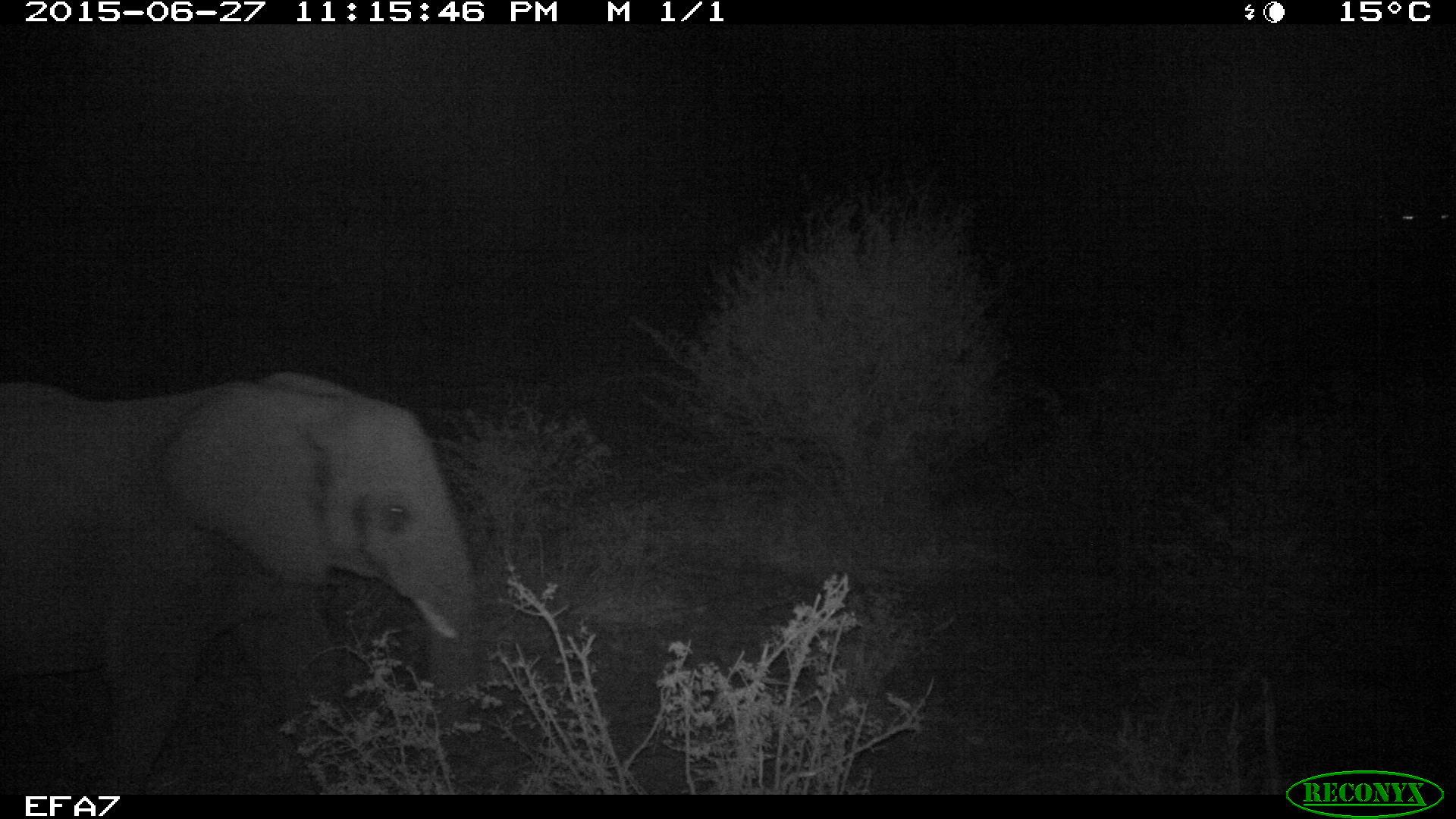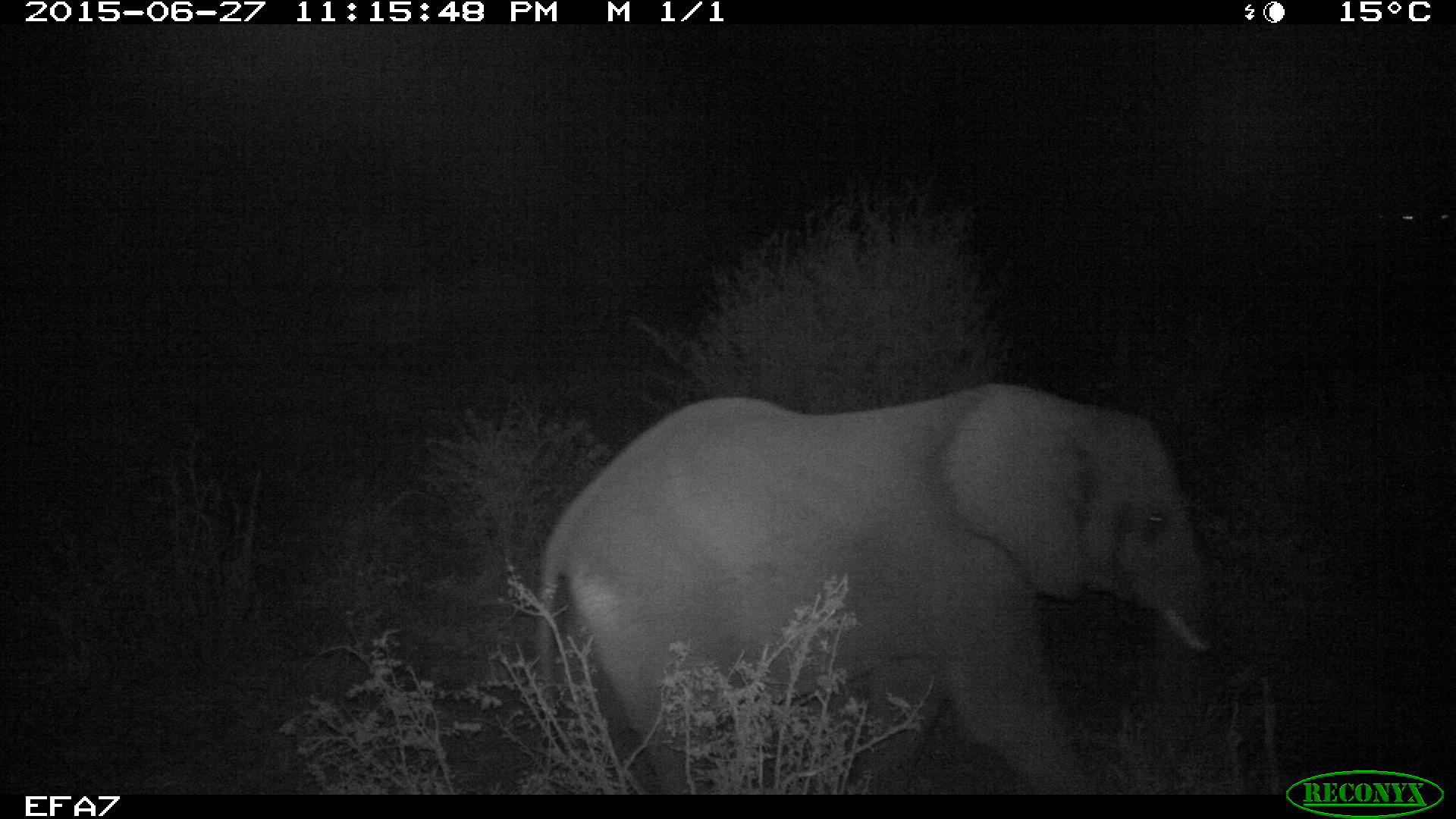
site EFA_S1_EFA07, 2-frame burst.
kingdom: Animalia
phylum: Chordata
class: Mammalia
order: Proboscidea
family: Elephantidae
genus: Loxodonta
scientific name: Loxodonta africana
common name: african bush elephant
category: elephant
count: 1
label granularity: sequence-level